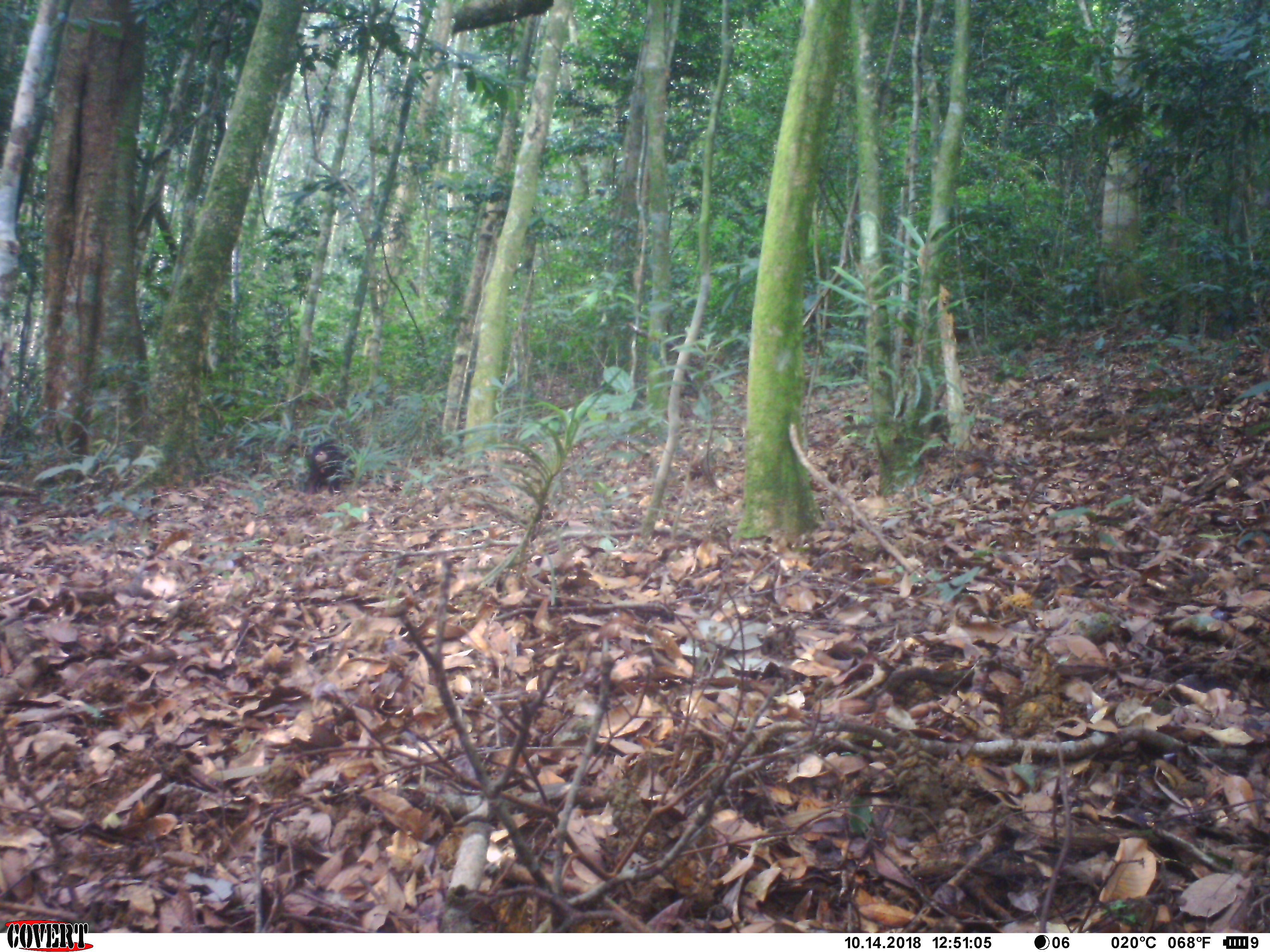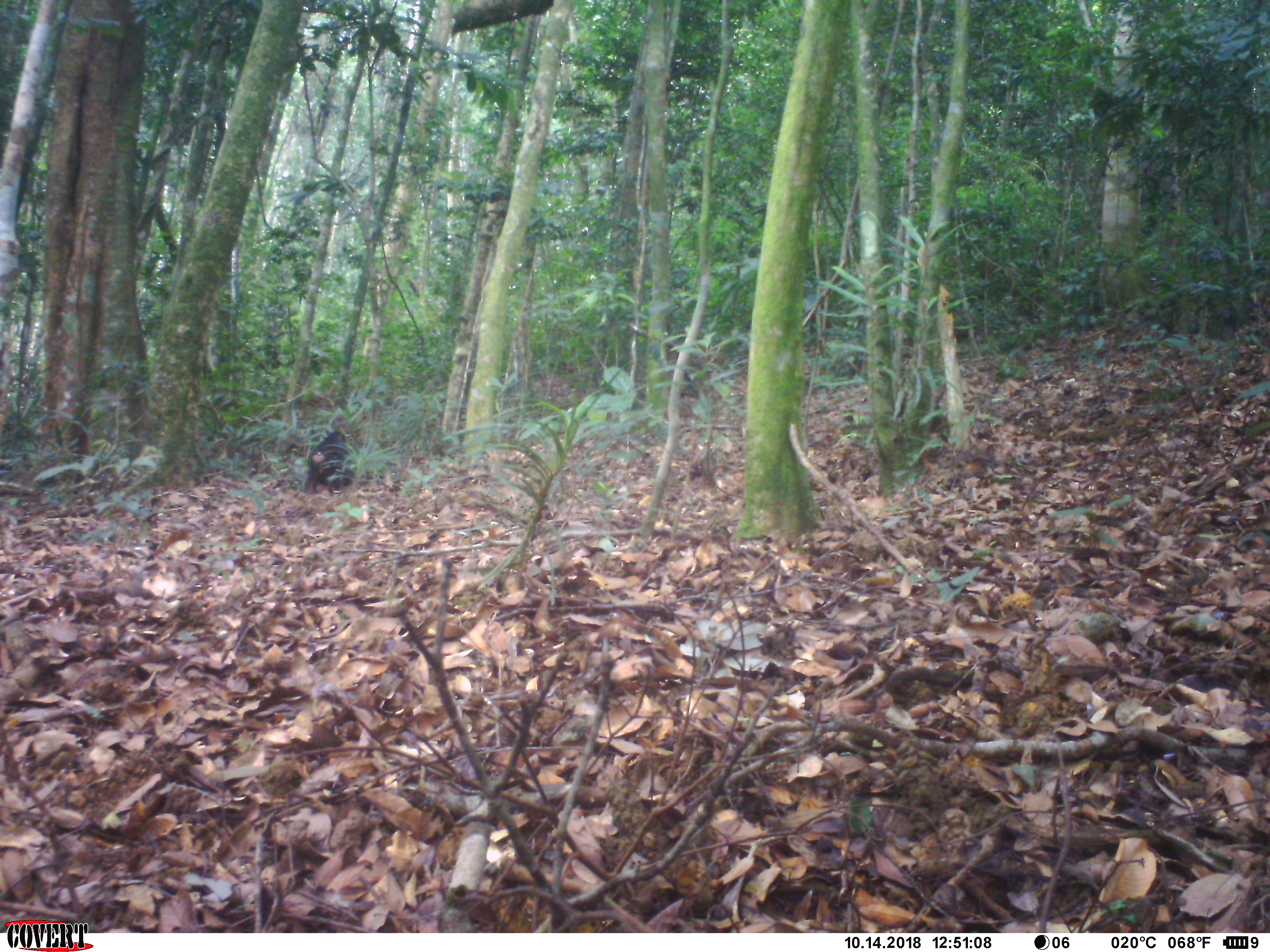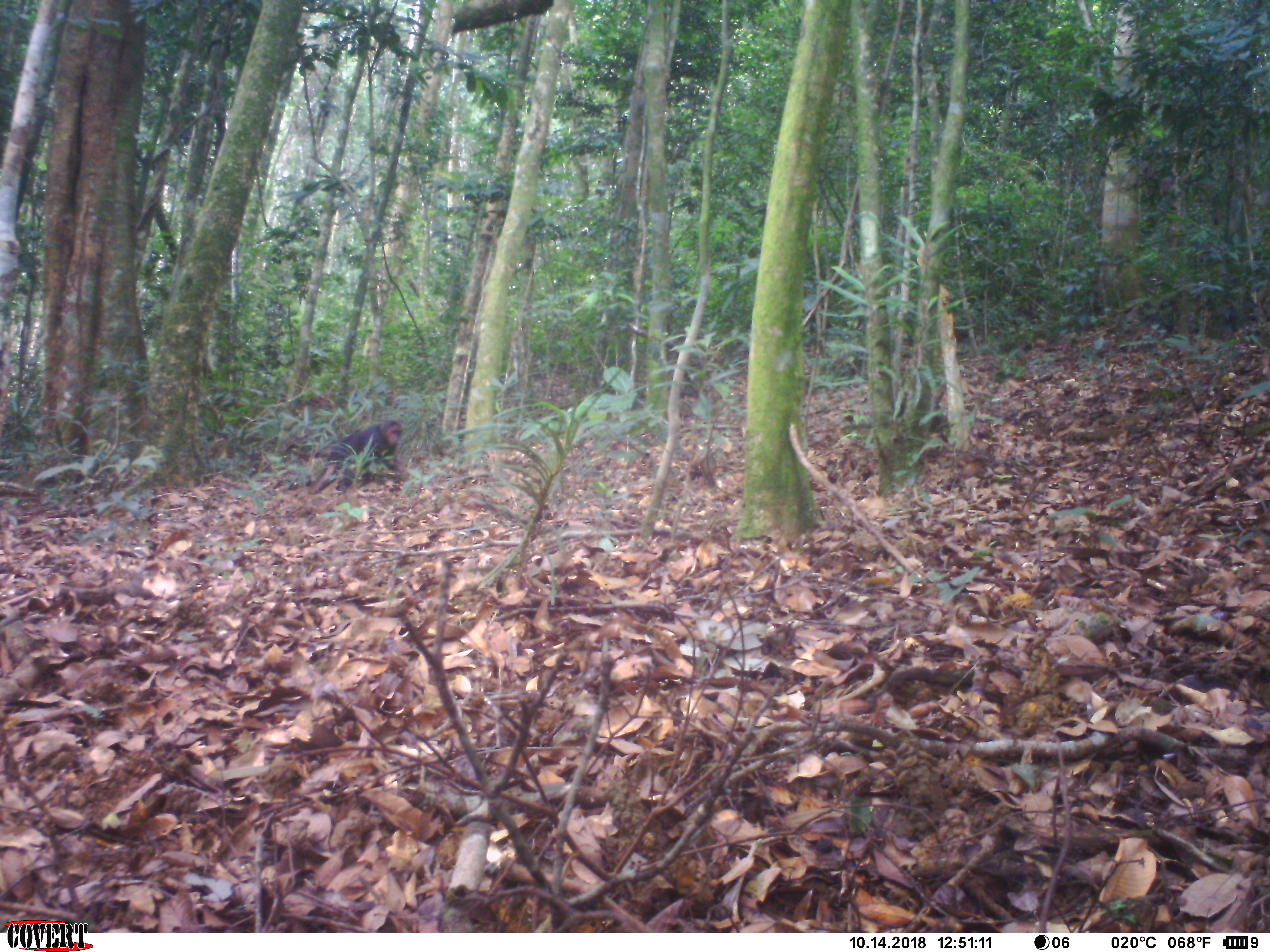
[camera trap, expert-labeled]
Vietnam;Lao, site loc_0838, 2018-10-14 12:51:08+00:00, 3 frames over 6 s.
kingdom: Animalia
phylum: Chordata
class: Mammalia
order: Primates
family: Cercopithecidae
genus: Macaca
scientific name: Macaca arctoides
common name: stump-tailed macaque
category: stump tailed macaque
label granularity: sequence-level